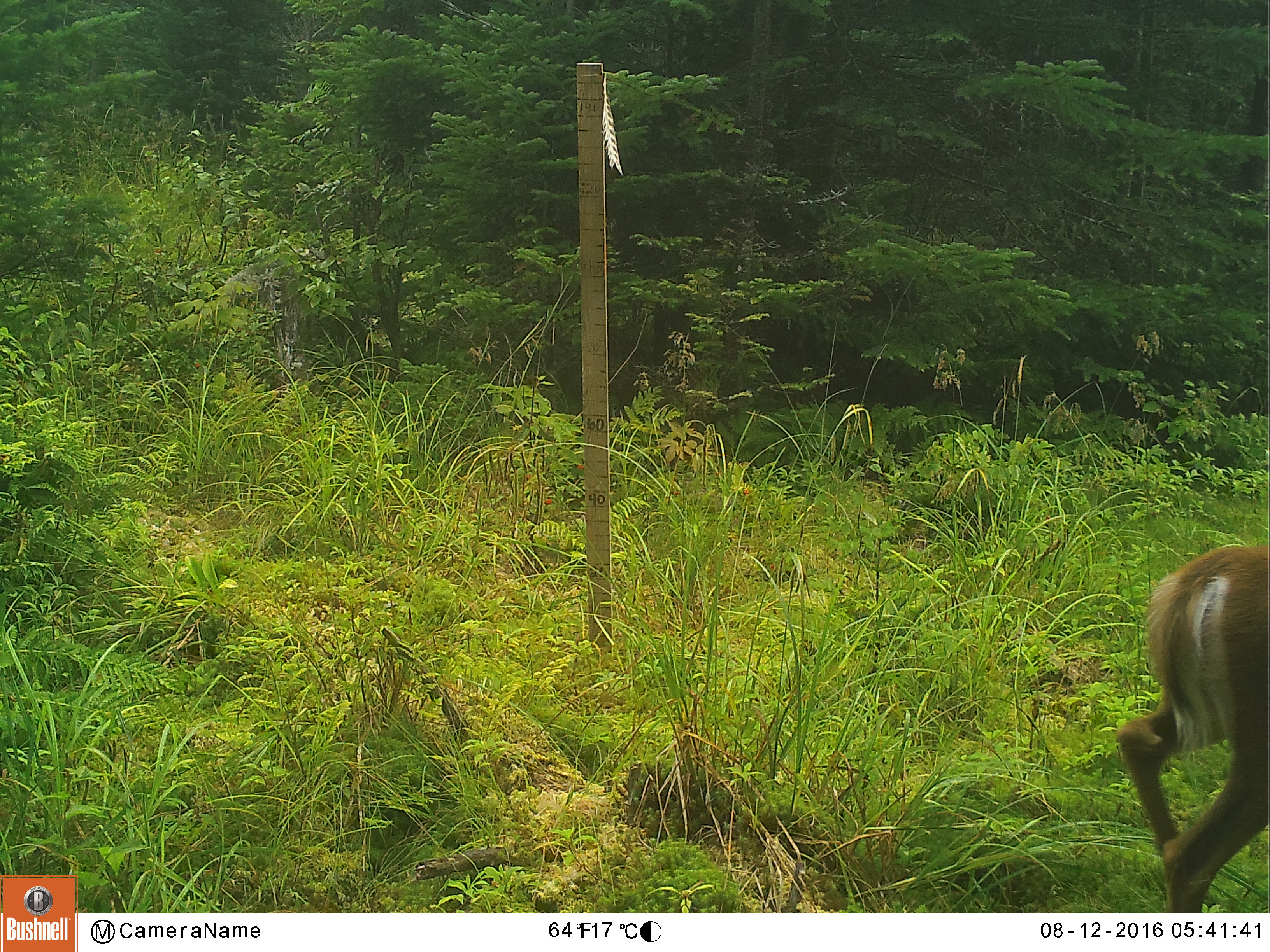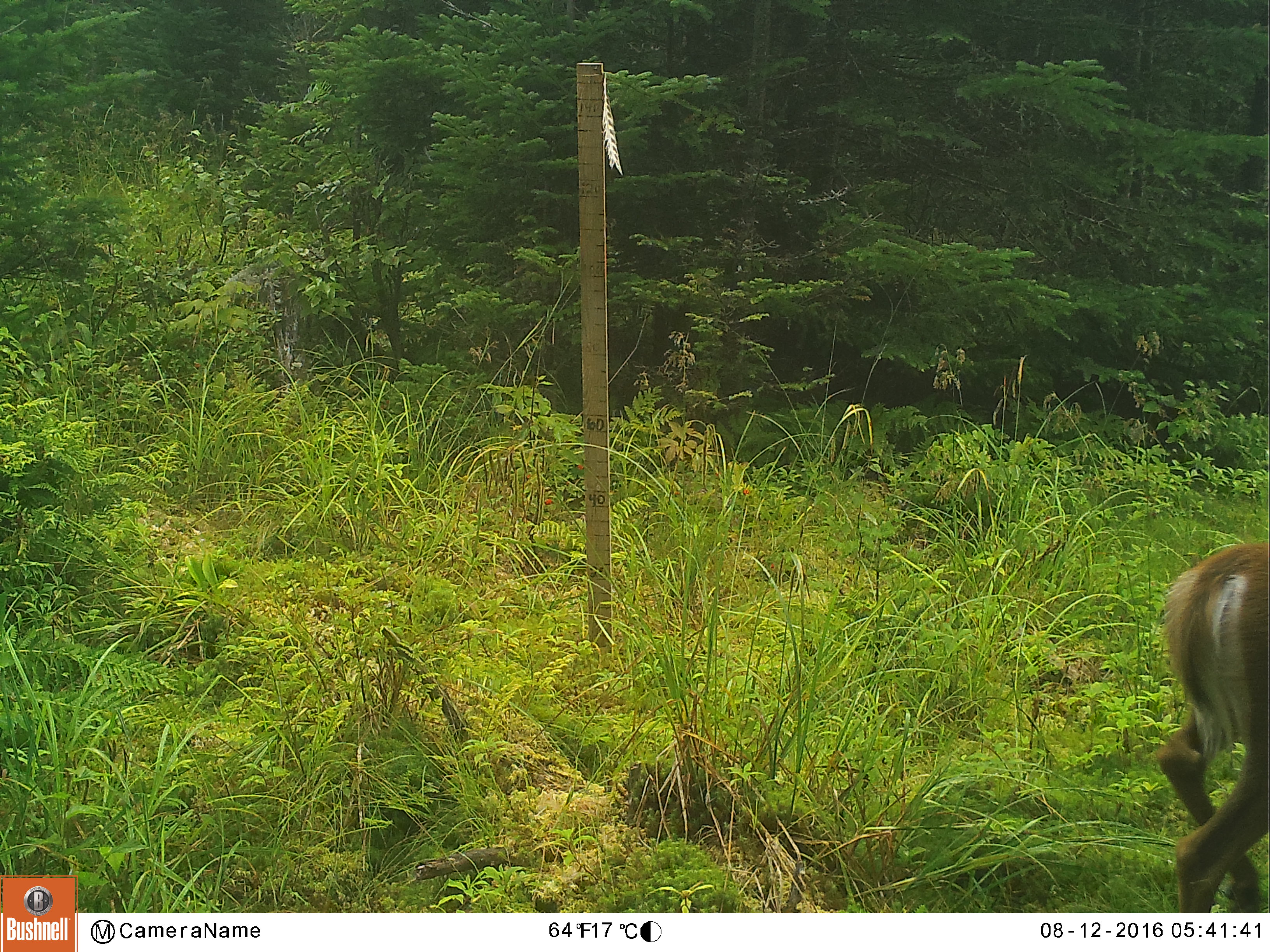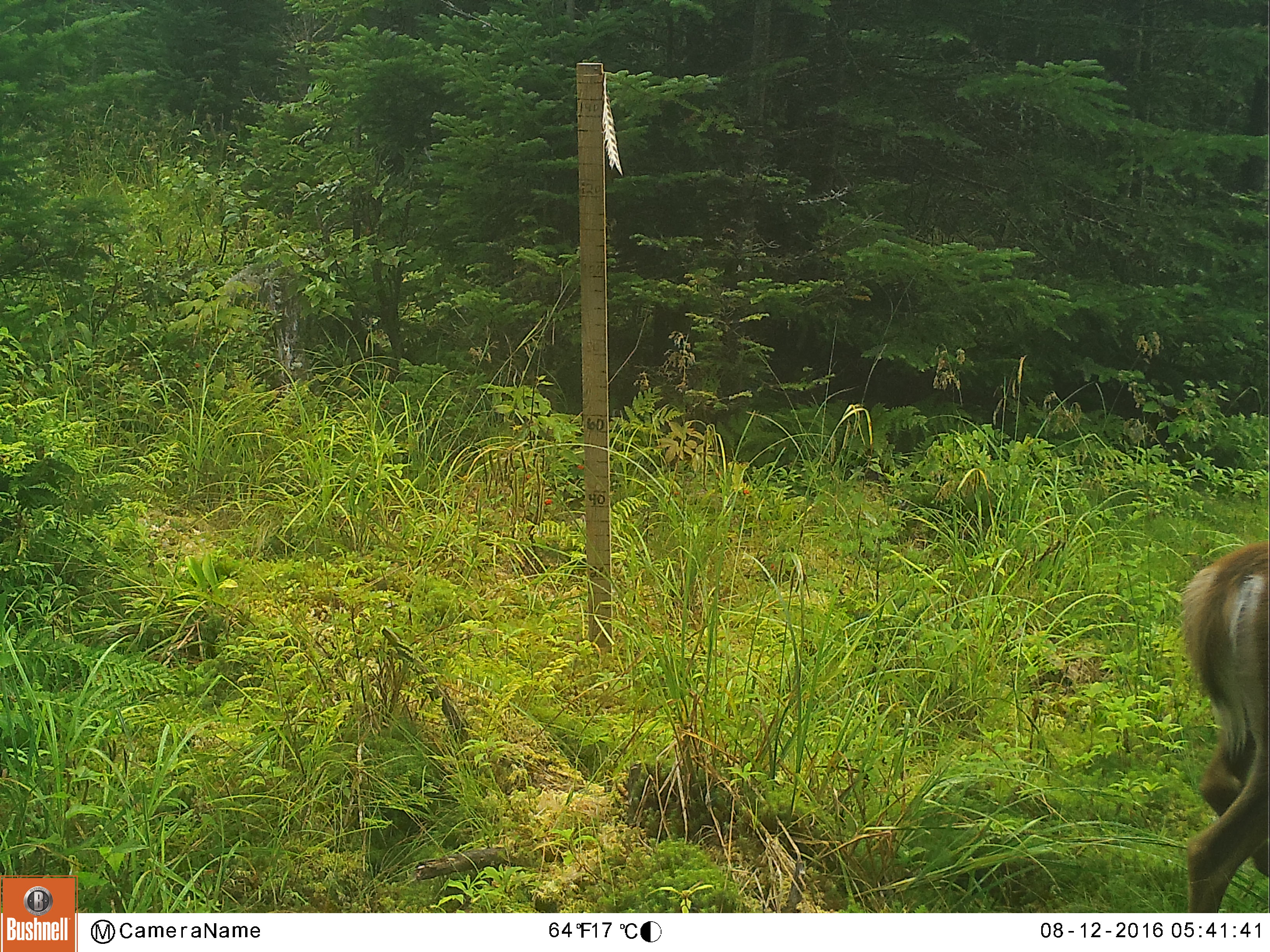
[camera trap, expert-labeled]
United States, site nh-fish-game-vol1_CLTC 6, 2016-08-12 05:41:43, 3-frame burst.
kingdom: Animalia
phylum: Chordata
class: Mammalia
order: Artiodactyla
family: Cervidae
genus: Odocoileus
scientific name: Odocoileus virginianus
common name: white-tailed deer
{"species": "white-tailed deer (Odocoileus virginianus)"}